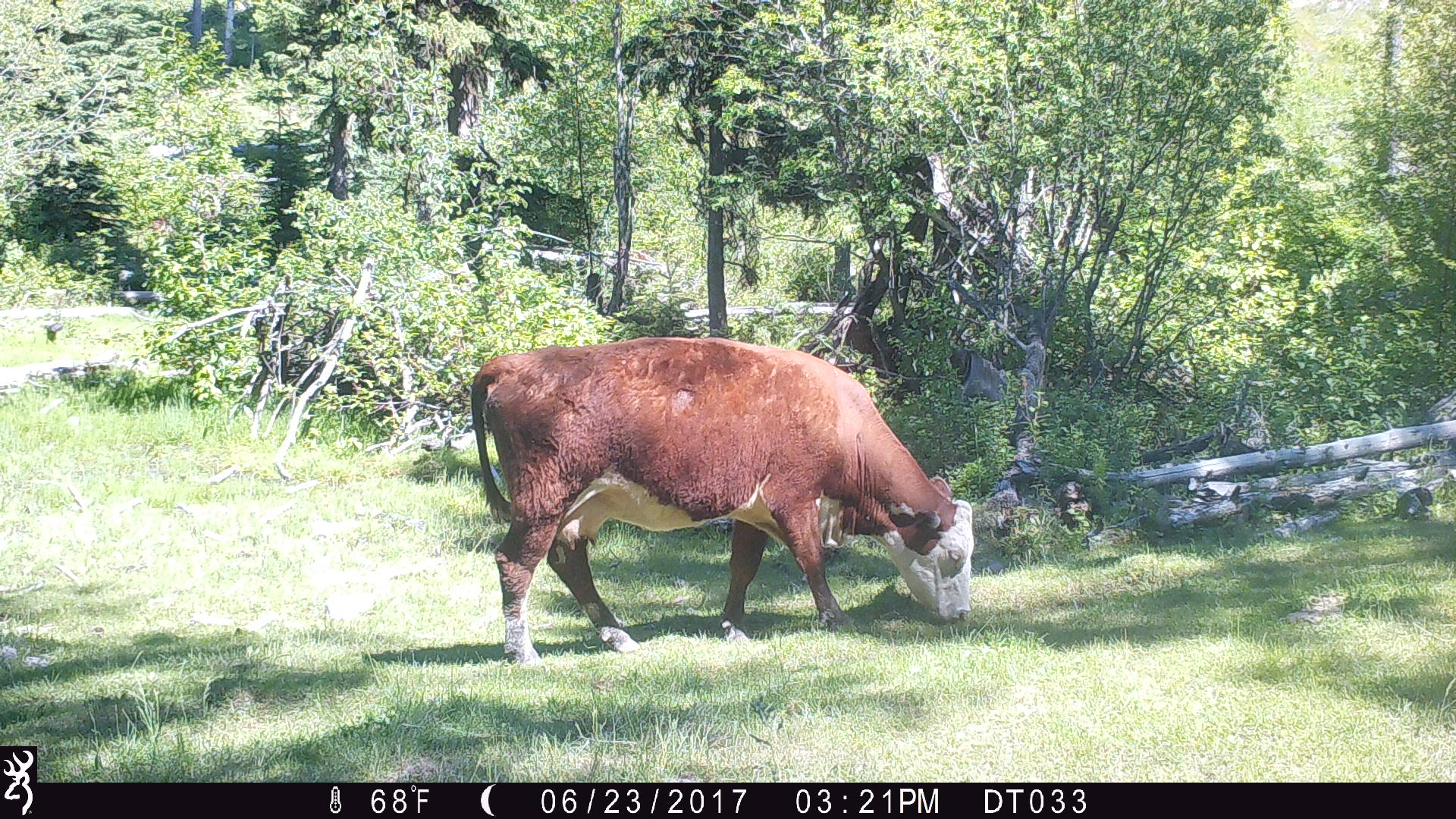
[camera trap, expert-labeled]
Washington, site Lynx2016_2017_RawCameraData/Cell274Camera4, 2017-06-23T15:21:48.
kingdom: Animalia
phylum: Chordata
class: Mammalia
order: Artiodactyla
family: Bovidae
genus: Bos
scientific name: Bos taurus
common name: domestic cattle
Domestic cattle (Bos taurus). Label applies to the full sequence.